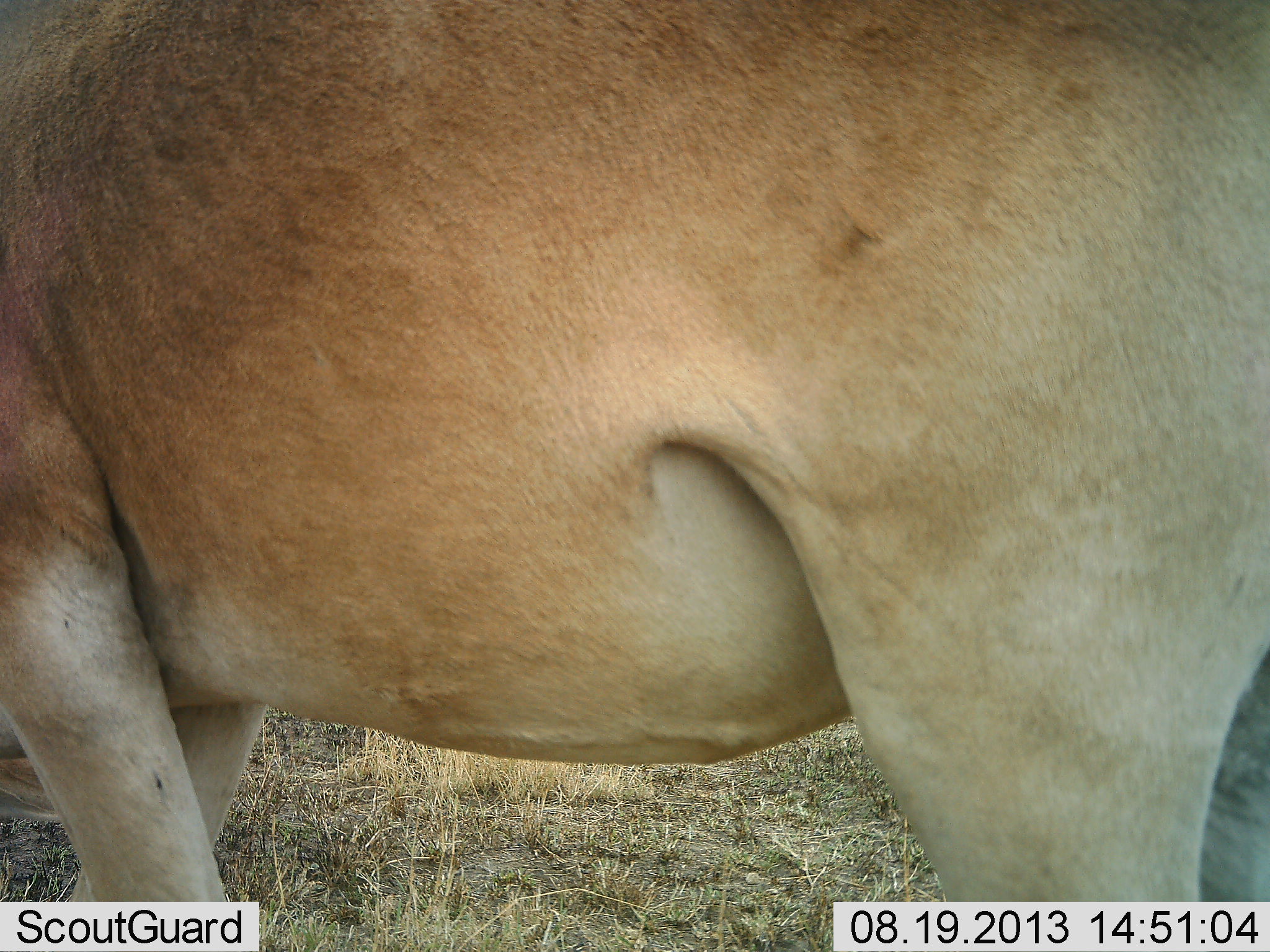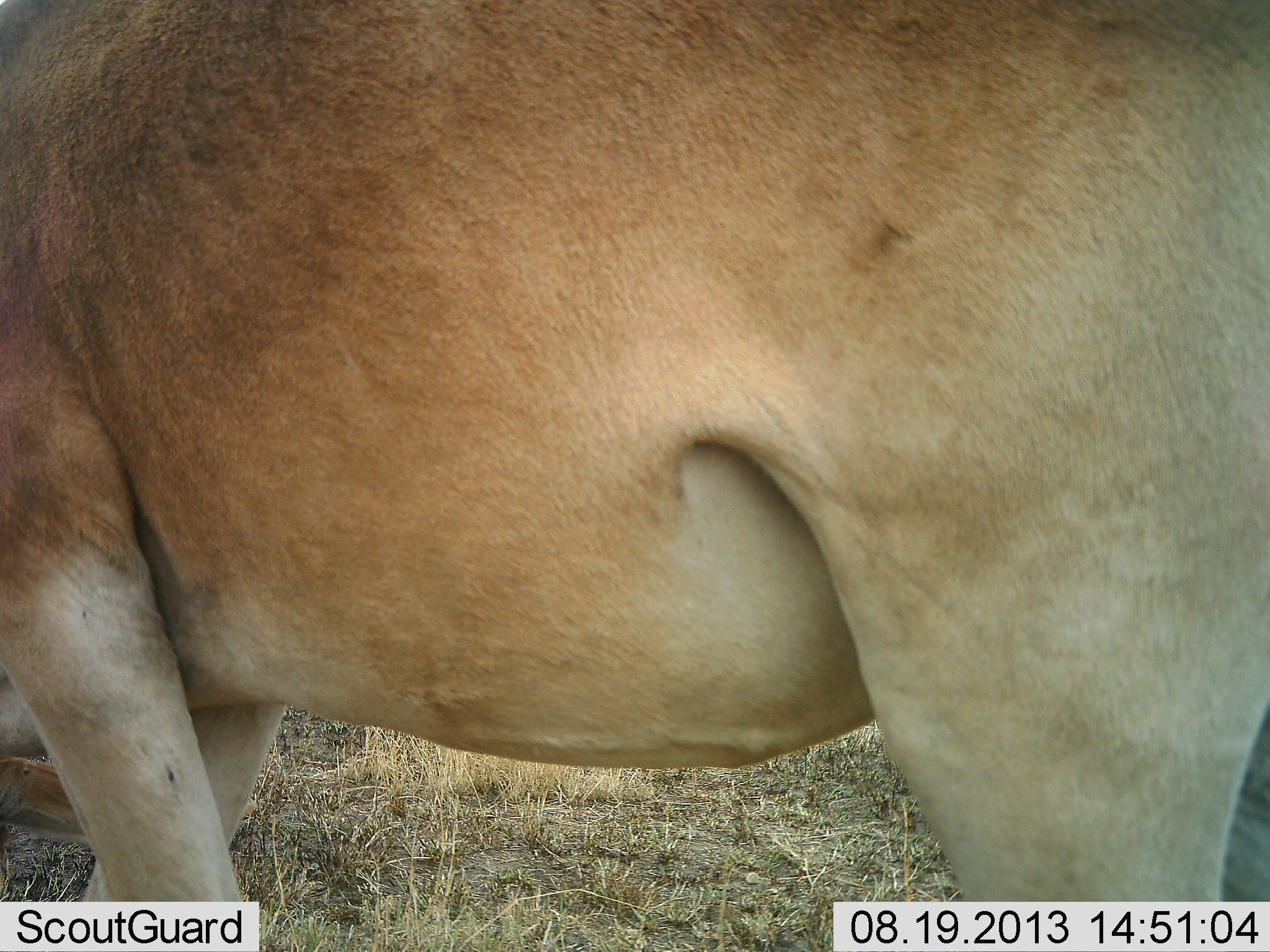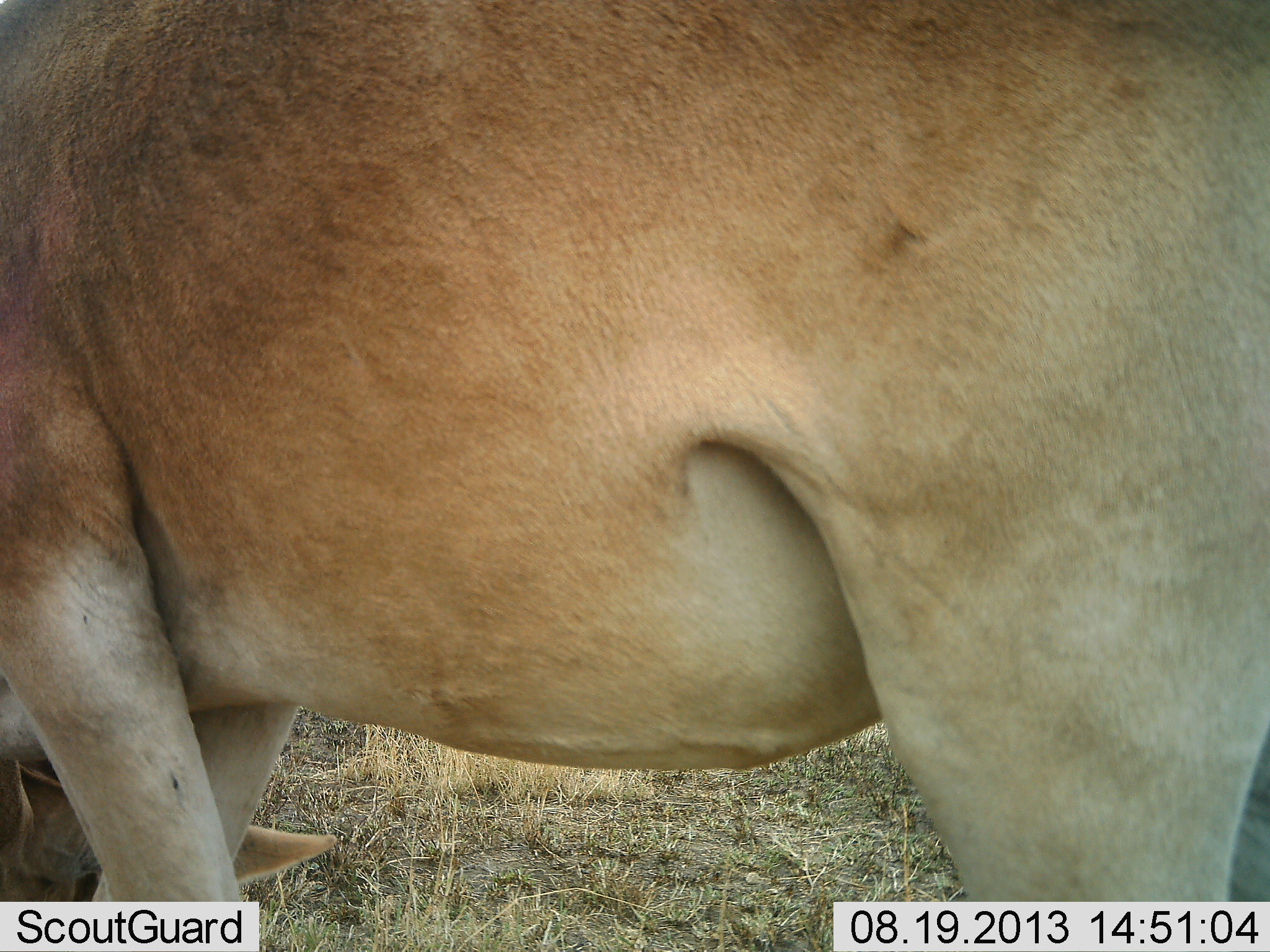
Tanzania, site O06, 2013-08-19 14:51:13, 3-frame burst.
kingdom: Animalia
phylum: Chordata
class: Mammalia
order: Artiodactyla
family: Bovidae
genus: Alcelaphus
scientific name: Alcelaphus buselaphus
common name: hartebeest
Hartebeest (Alcelaphus buselaphus), count 1. Behavior (volunteer vote fractions): standing 80%, resting 0%, moving 0%, interacting 0%. Young present (vote fraction): 0%. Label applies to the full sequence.